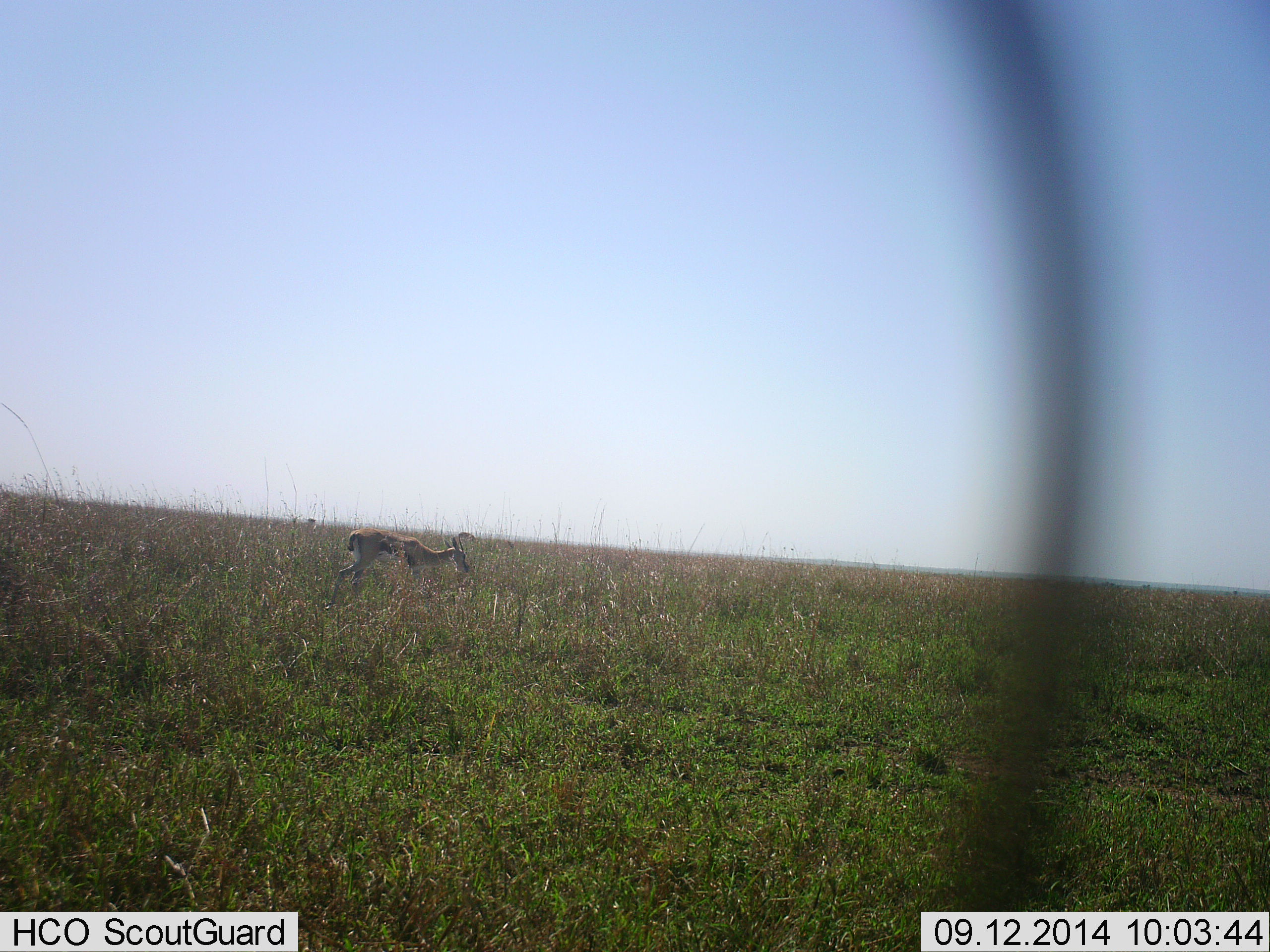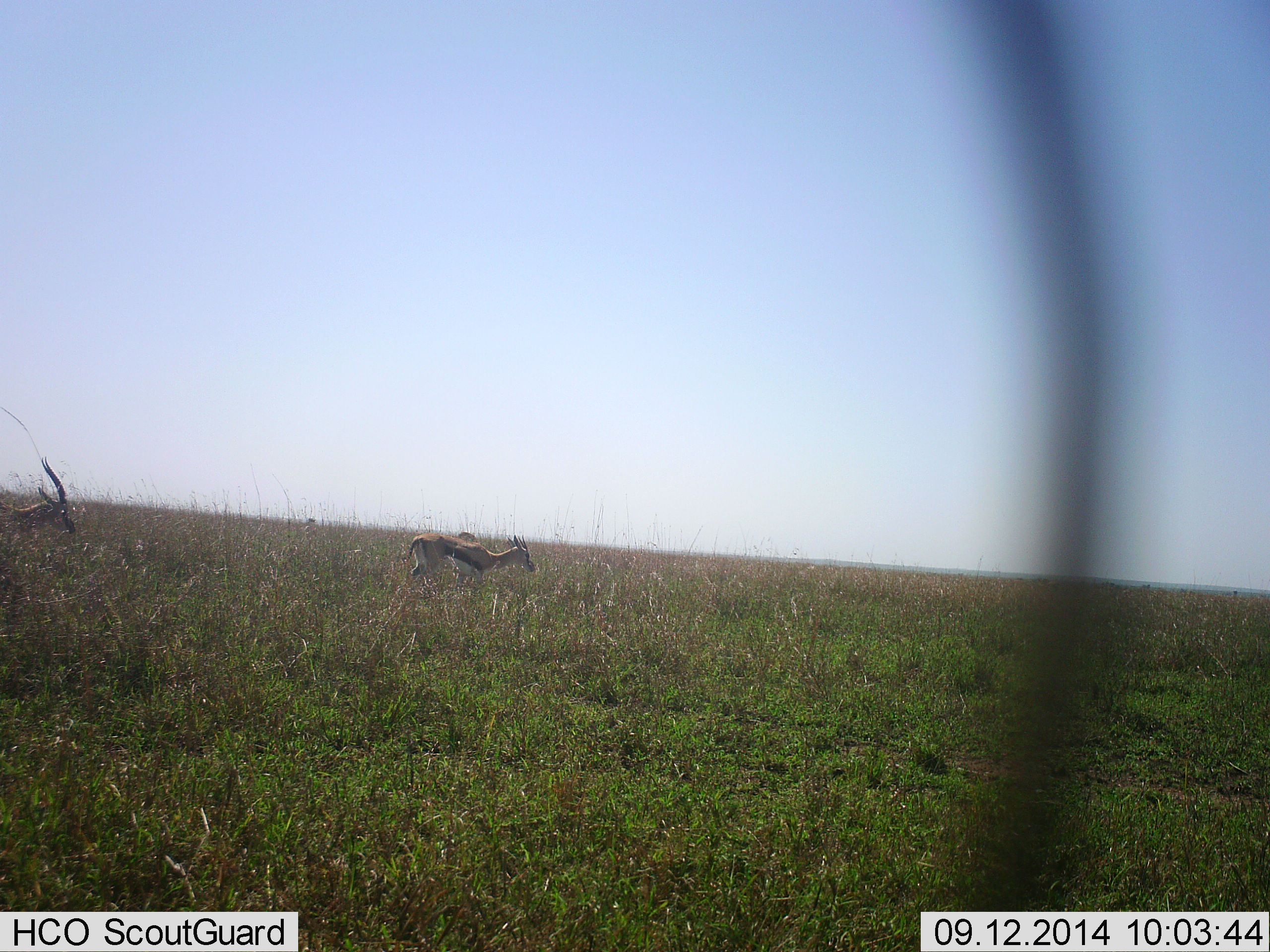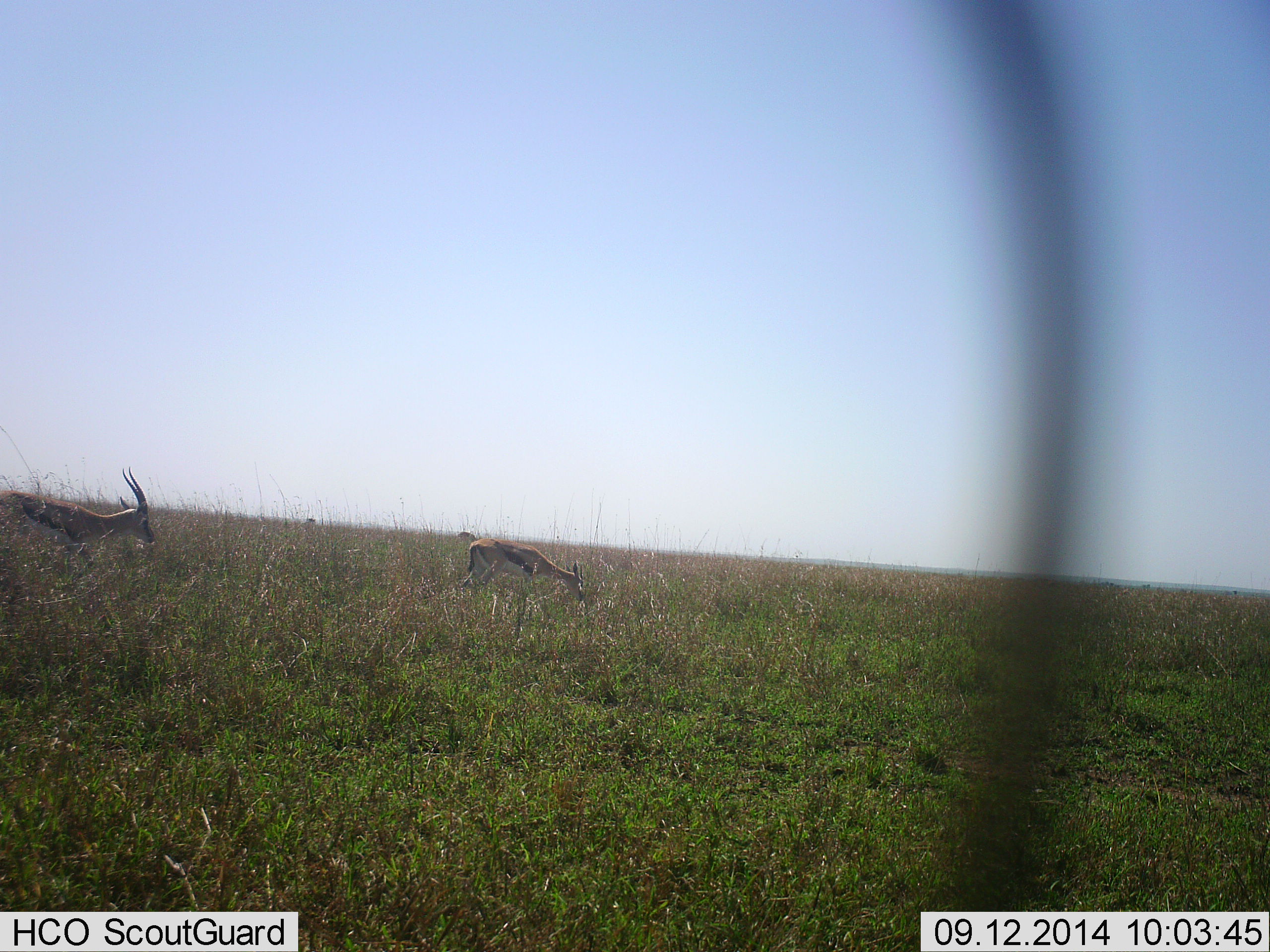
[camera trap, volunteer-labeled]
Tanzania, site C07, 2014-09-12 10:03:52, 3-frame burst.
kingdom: Animalia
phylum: Chordata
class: Mammalia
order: Artiodactyla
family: Bovidae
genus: Eudorcas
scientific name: Eudorcas thomsonii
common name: thomson's gazelle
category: gazellethomsons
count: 2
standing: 0%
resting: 0%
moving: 100%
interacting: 0%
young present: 0%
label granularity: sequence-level